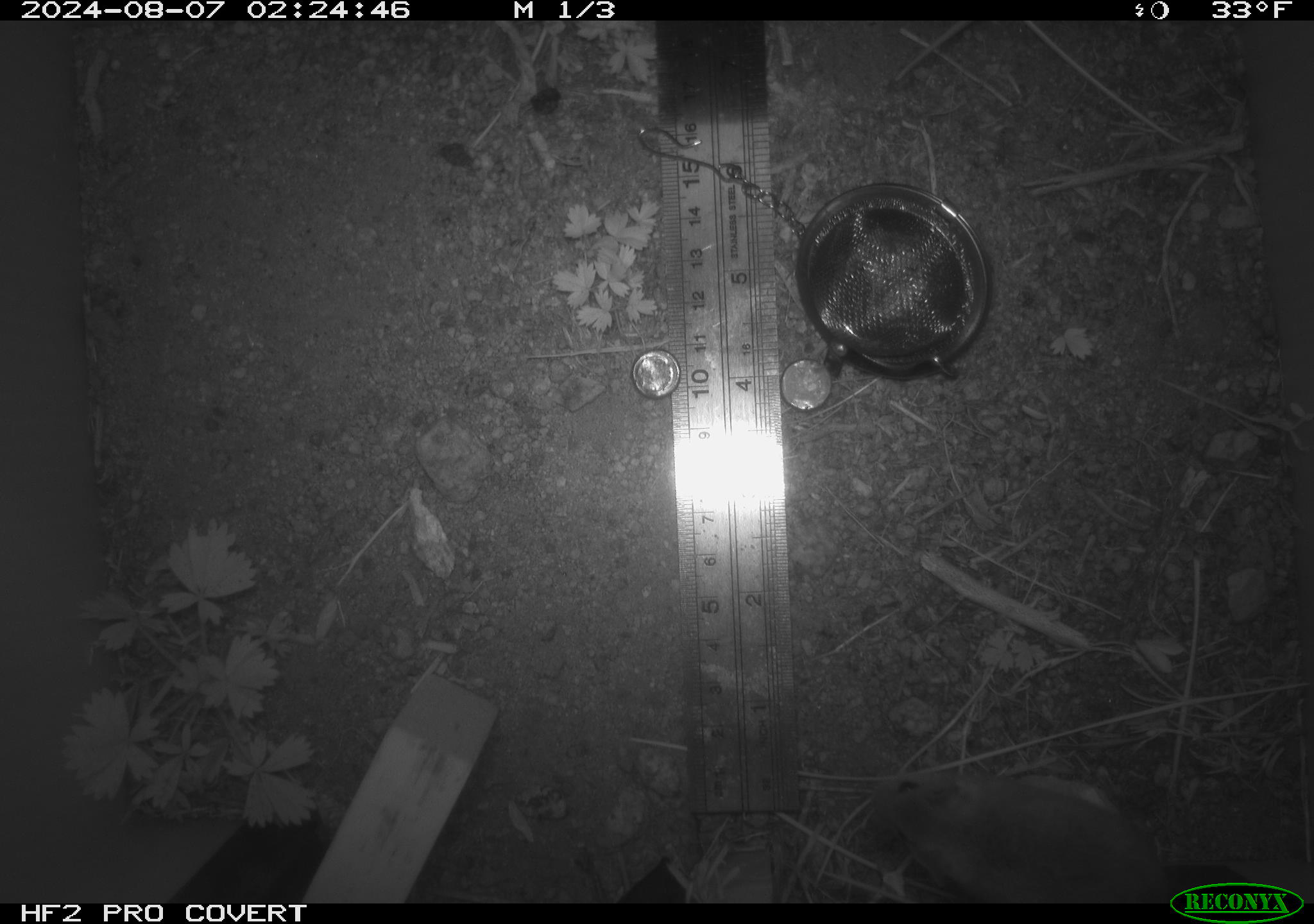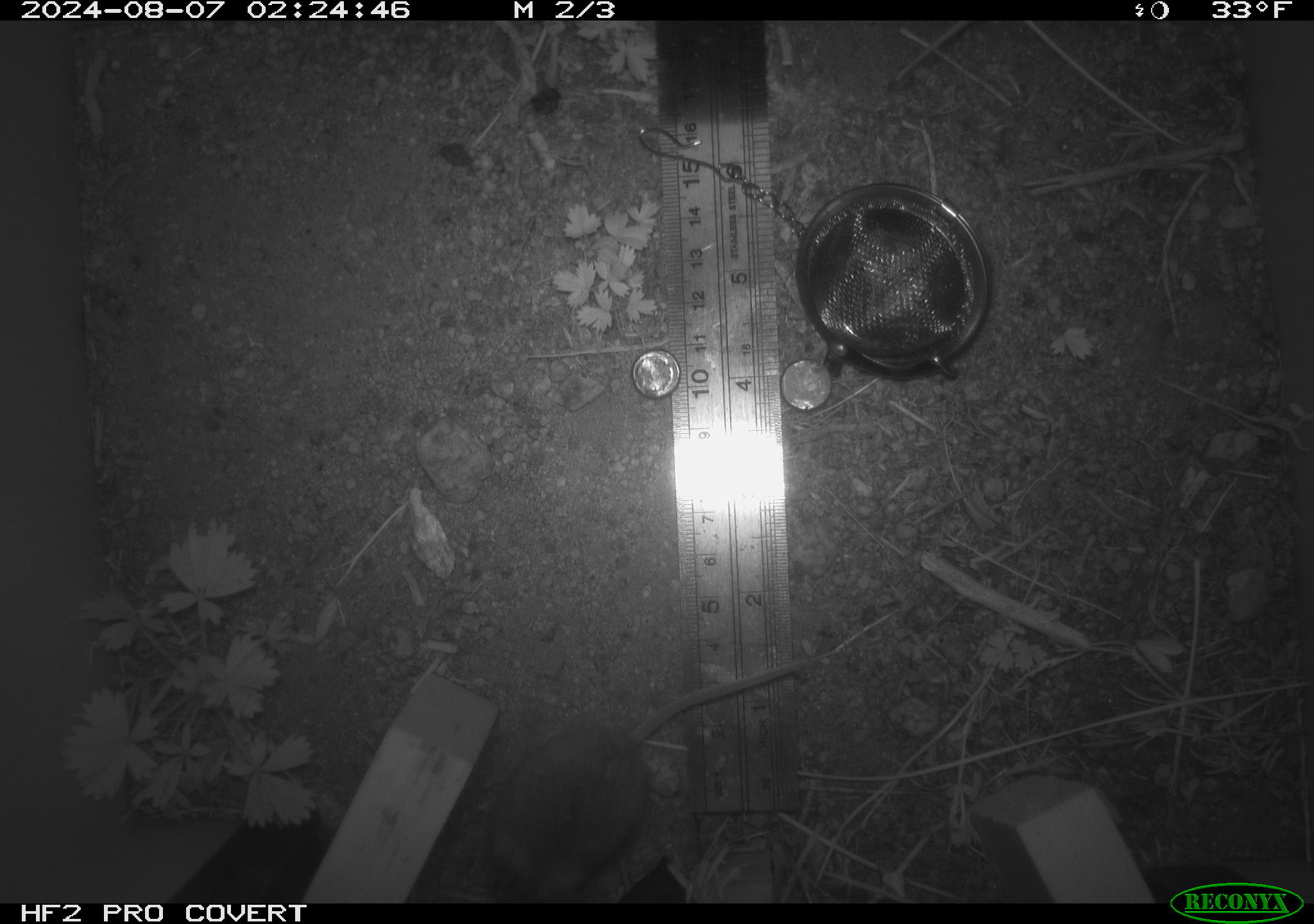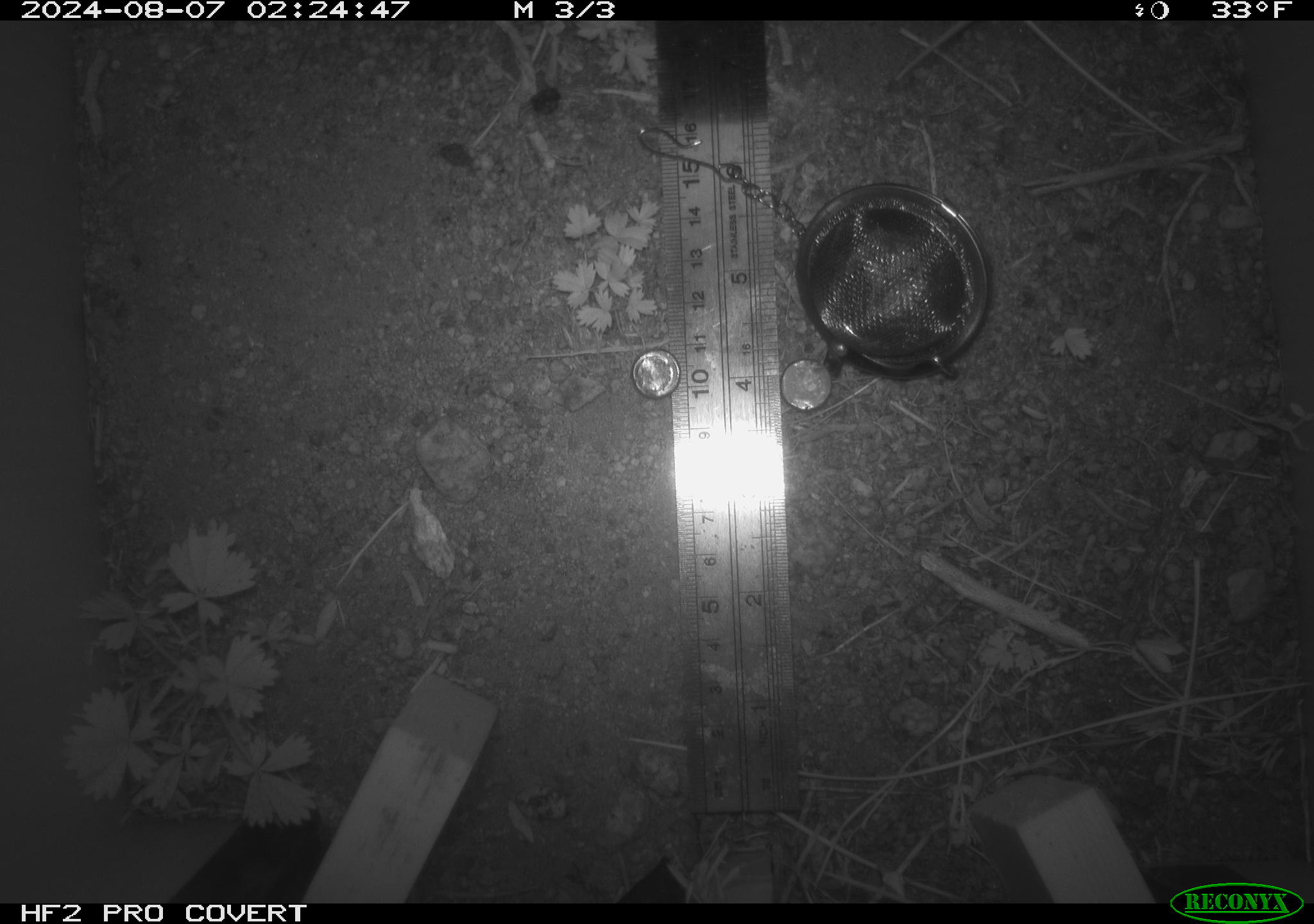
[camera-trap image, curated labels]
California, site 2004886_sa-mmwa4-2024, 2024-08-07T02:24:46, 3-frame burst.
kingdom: Animalia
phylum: Chordata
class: Mammalia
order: Rodentia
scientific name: Rodentia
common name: mouse species